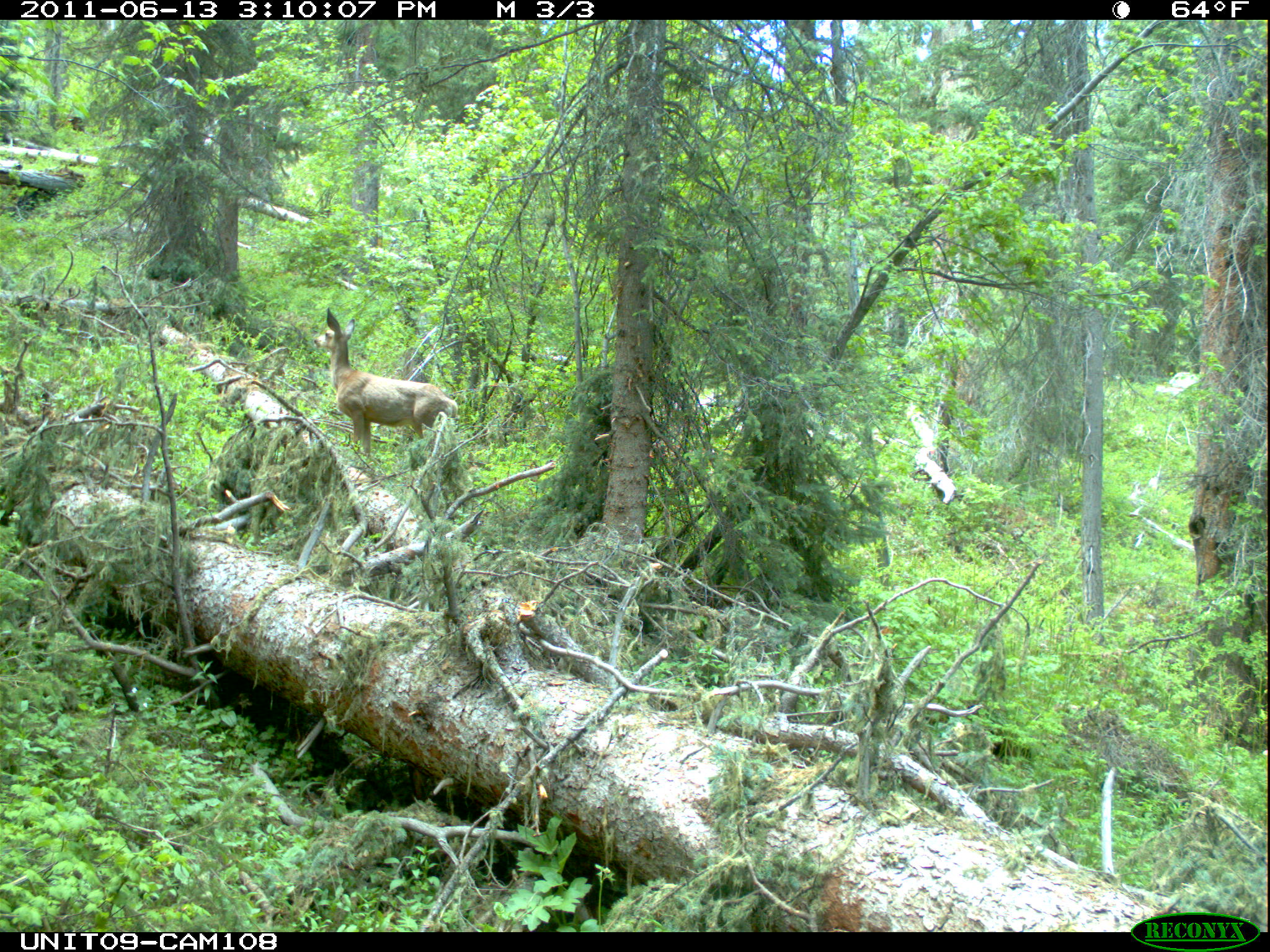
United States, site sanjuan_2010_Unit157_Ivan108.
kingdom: Animalia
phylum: Chordata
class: Mammalia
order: Artiodactyla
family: Cervidae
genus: Odocoileus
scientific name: Odocoileus hemionus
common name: mule deer